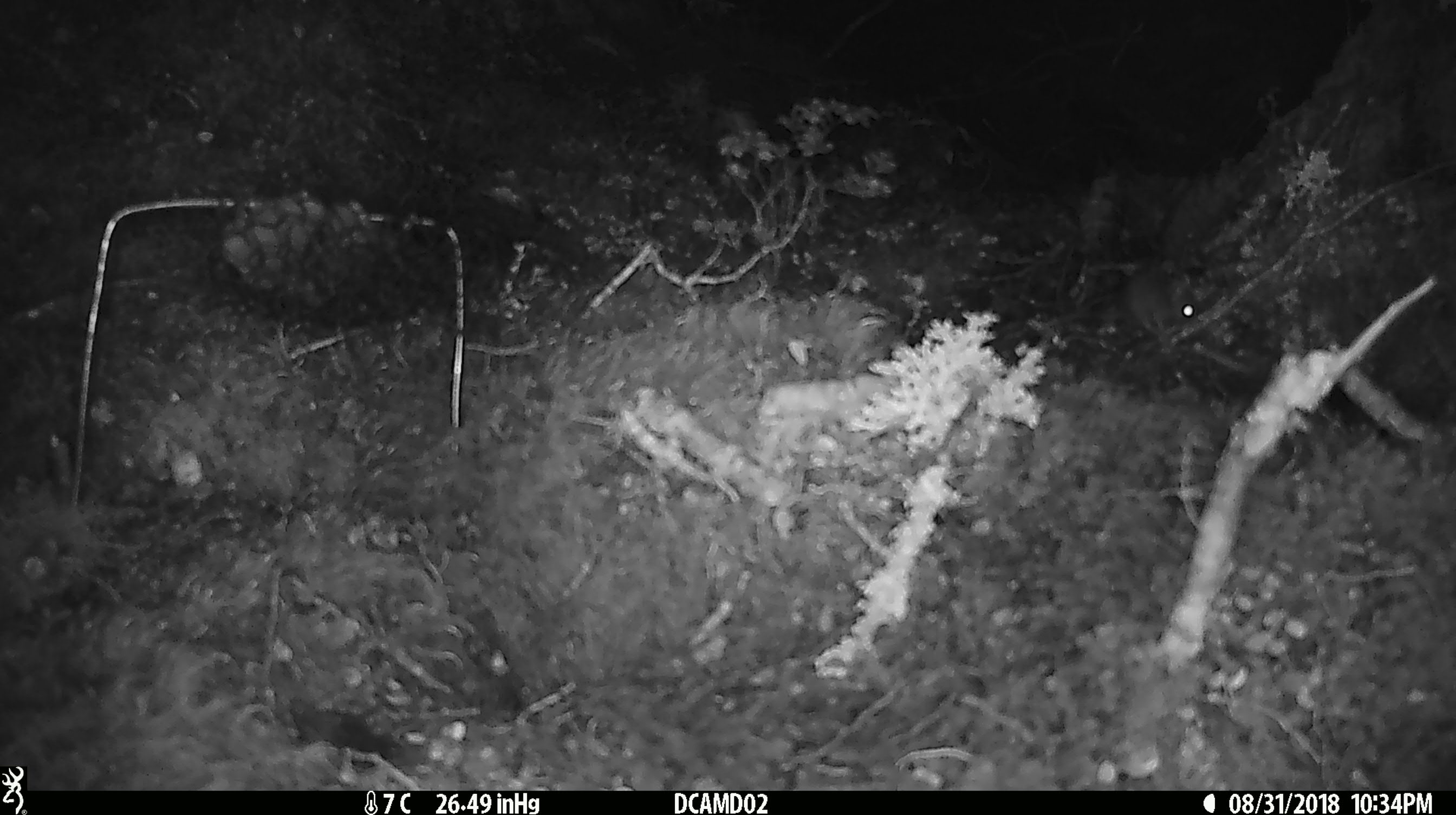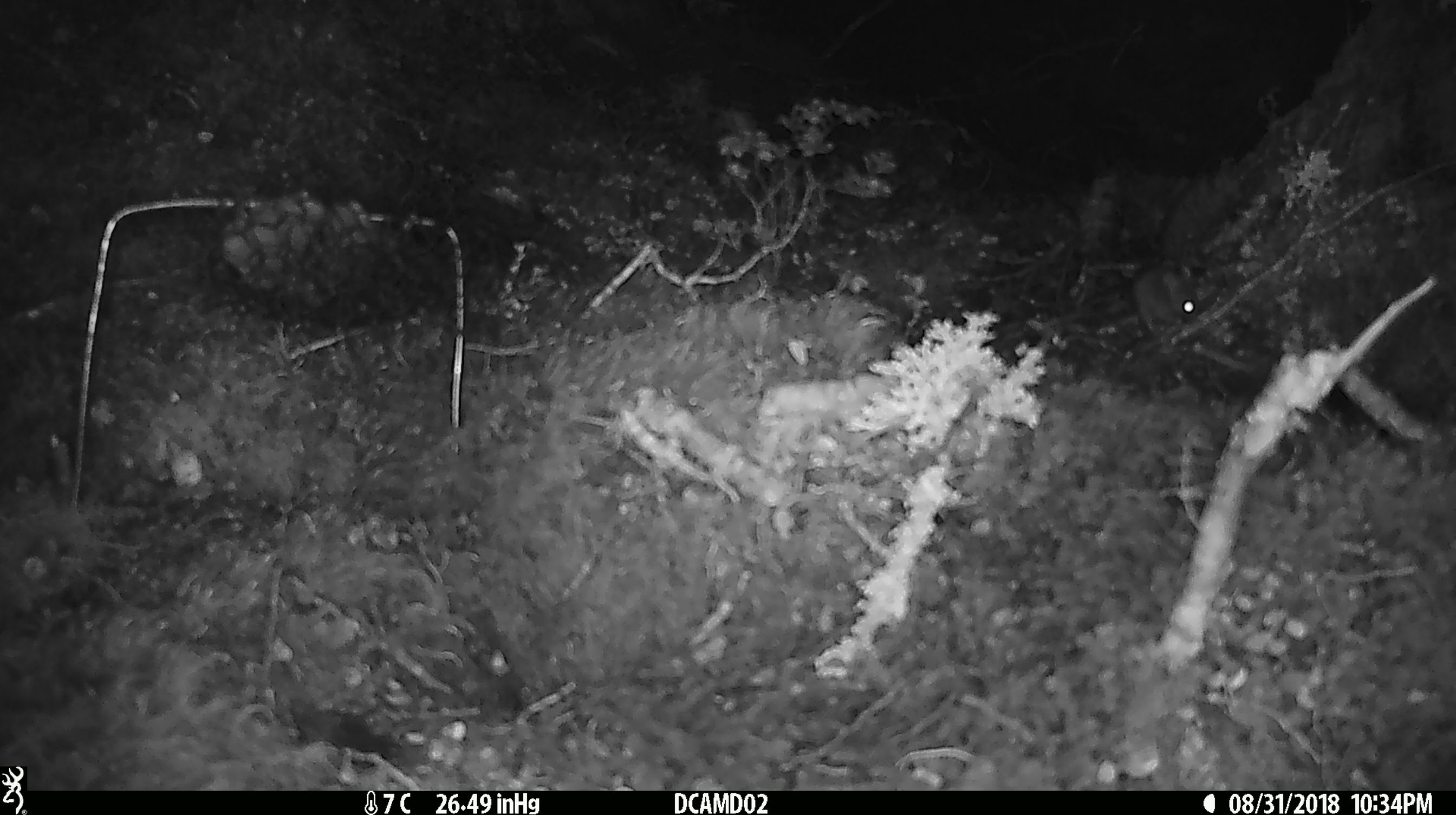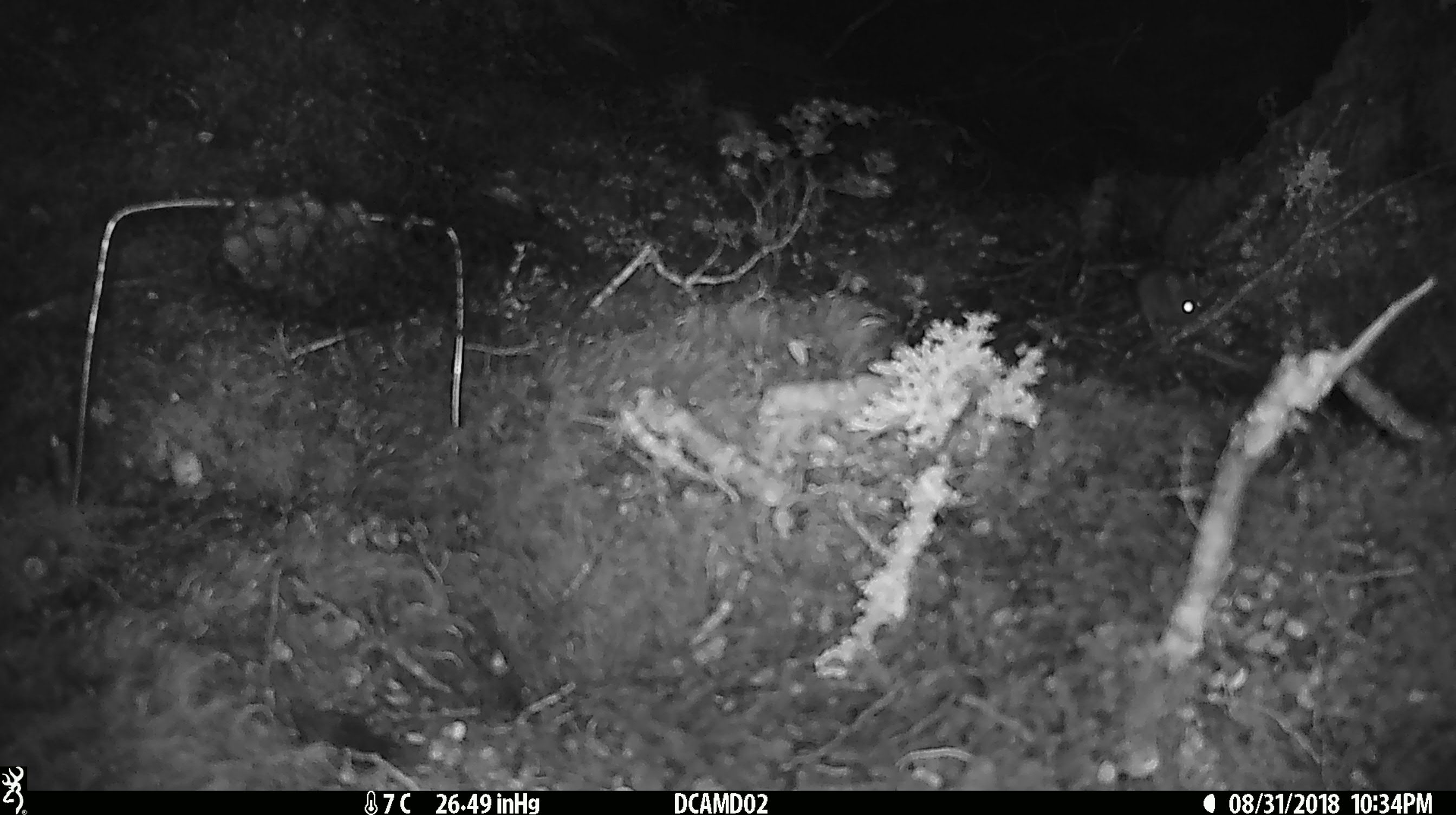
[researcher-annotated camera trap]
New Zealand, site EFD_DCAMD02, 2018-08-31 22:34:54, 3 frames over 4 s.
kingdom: Animalia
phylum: Chordata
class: Mammalia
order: Rodentia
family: Muridae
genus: Mus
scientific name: Mus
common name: mouse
Mouse (Mus).